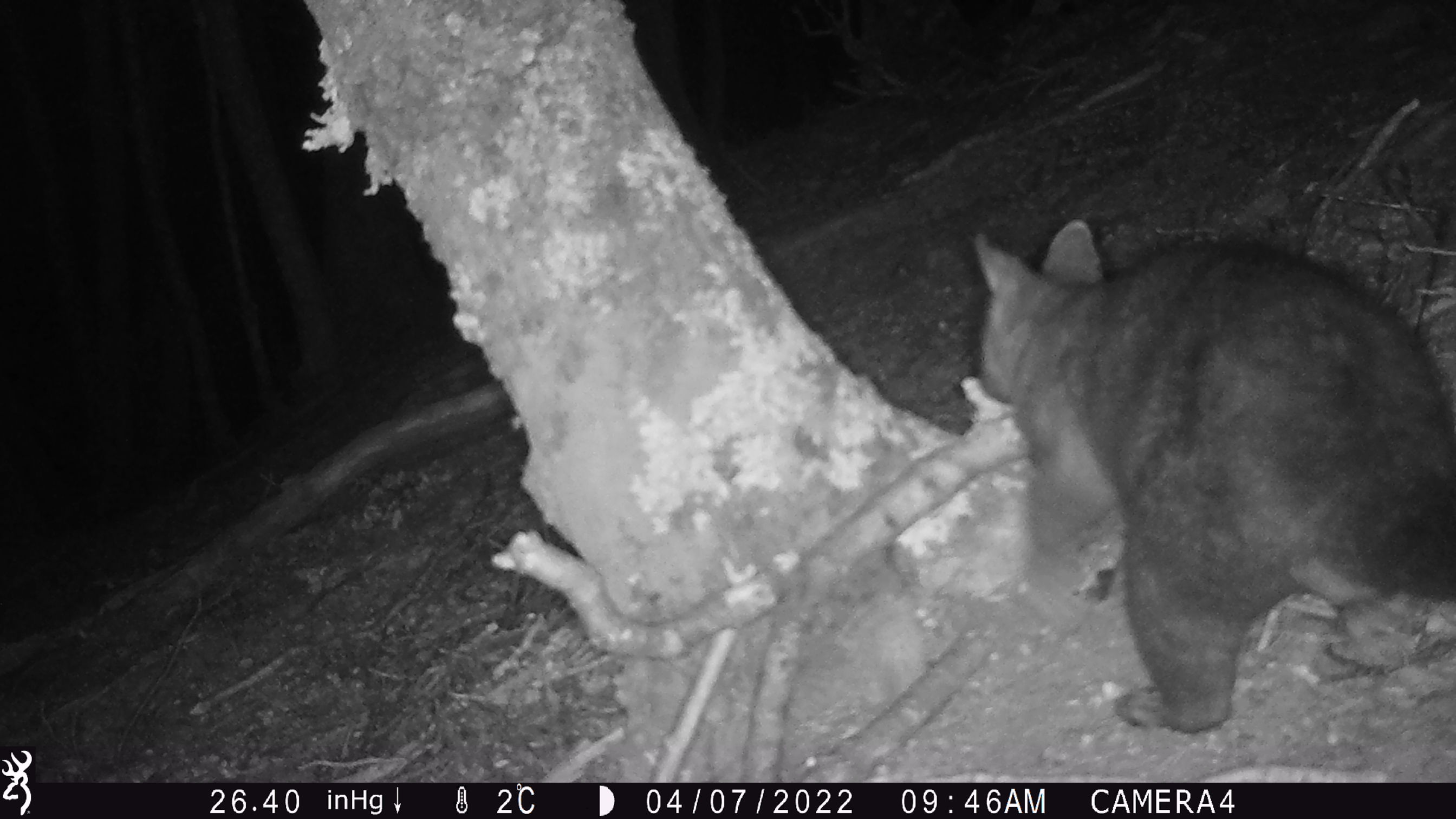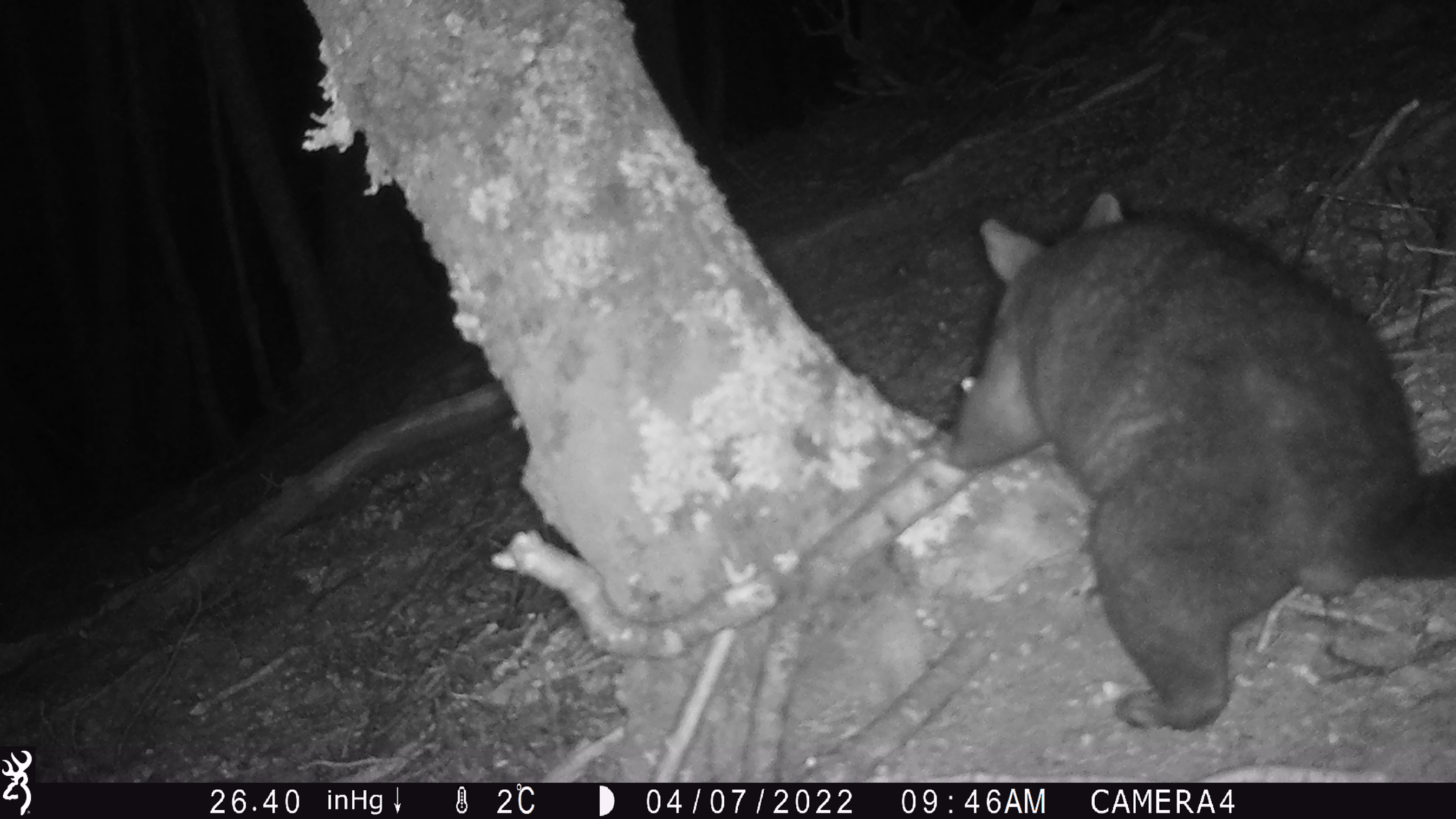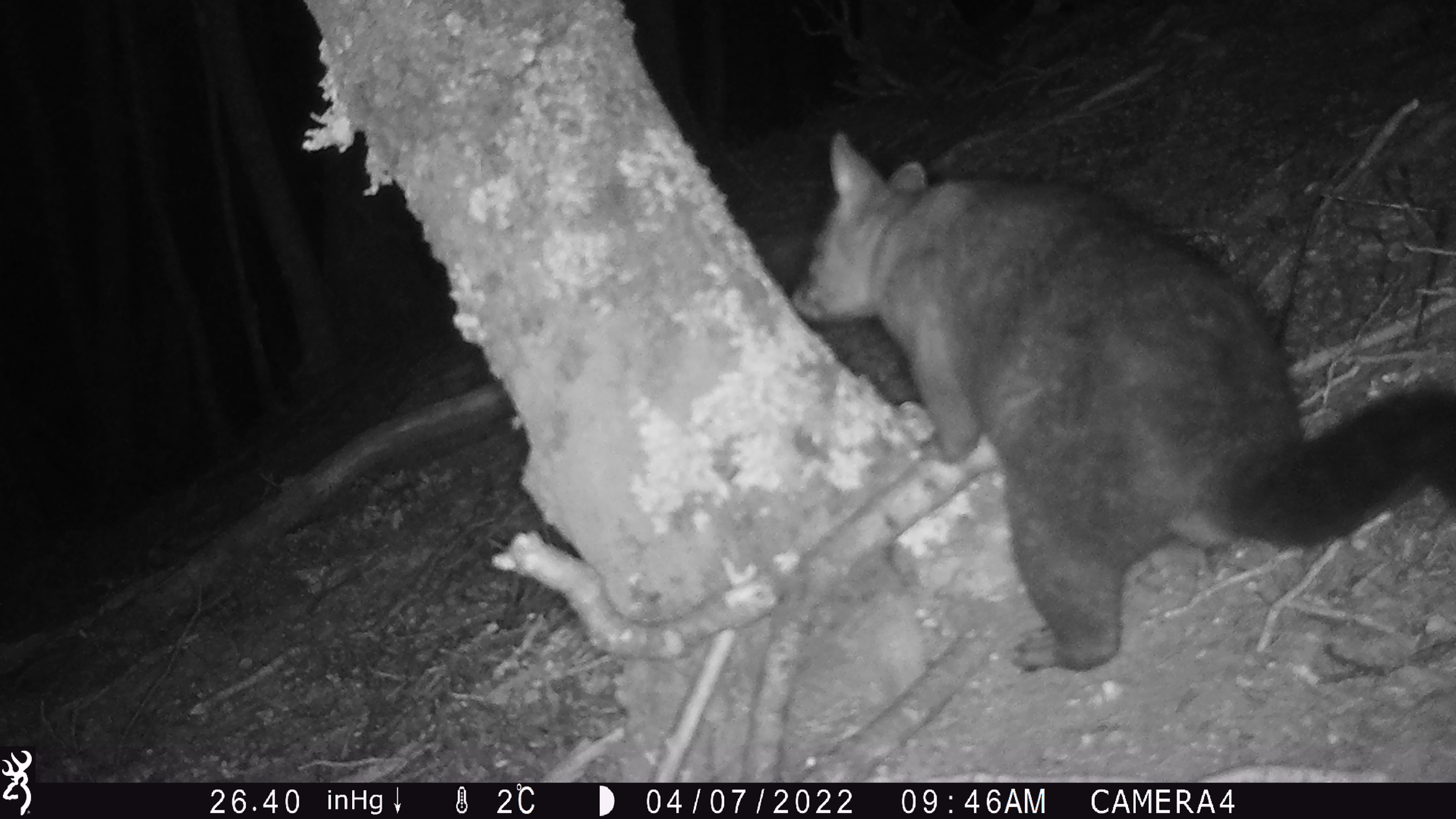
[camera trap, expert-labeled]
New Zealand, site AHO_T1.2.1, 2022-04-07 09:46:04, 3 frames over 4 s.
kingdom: Animalia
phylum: Chordata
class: Mammalia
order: Diprotodontia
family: Phalangeridae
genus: Trichosurus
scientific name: Trichosurus vulpecula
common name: common brushtail possum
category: possum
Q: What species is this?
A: Possum (common brushtail possum) (Trichosurus vulpecula).